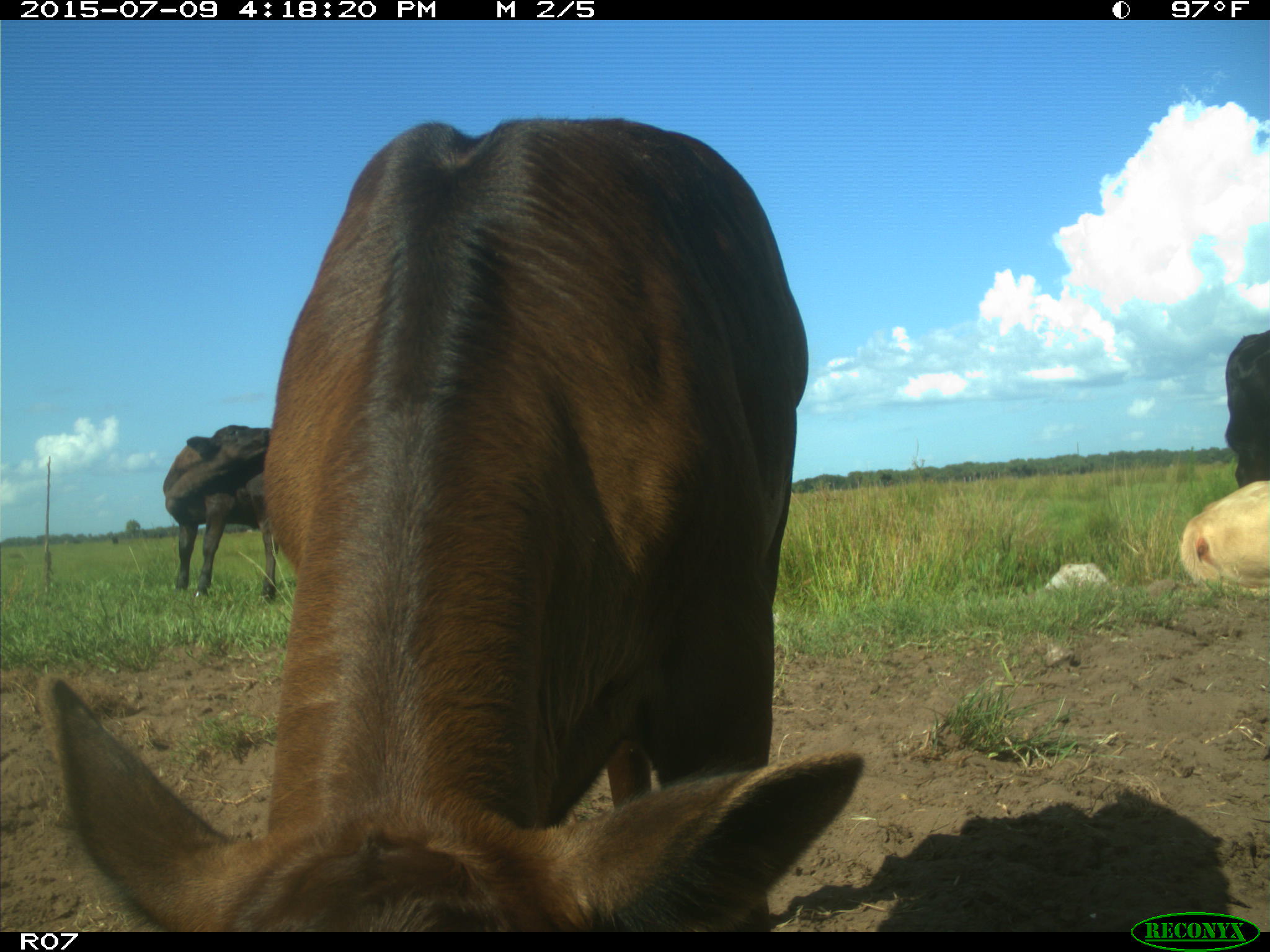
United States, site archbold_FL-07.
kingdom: Animalia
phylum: Chordata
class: Mammalia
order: Artiodactyla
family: Bovidae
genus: Bos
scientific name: Bos taurus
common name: domestic cow